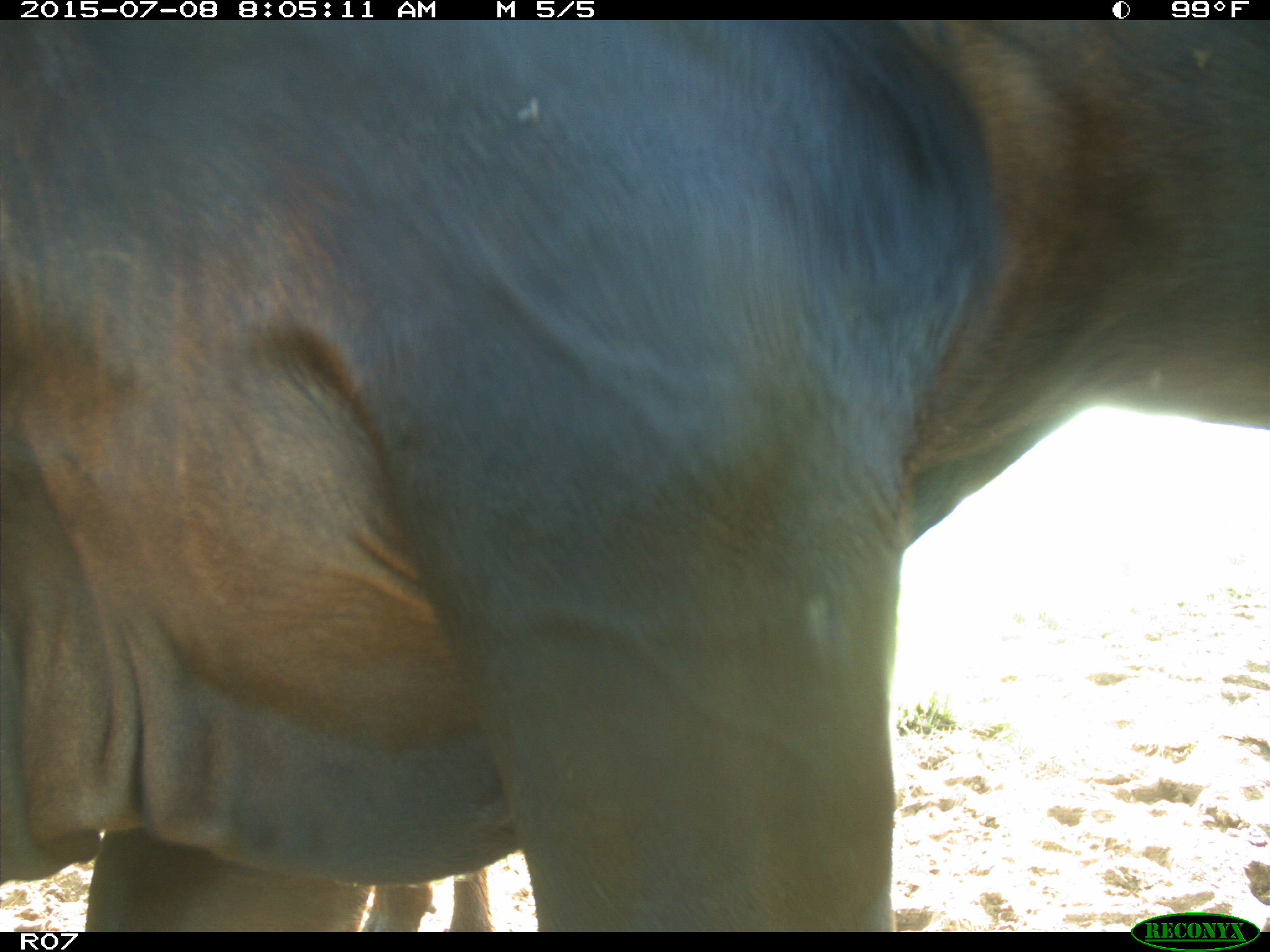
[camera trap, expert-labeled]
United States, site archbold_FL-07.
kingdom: Animalia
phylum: Chordata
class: Mammalia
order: Artiodactyla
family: Bovidae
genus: Bos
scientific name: Bos taurus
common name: domestic cow